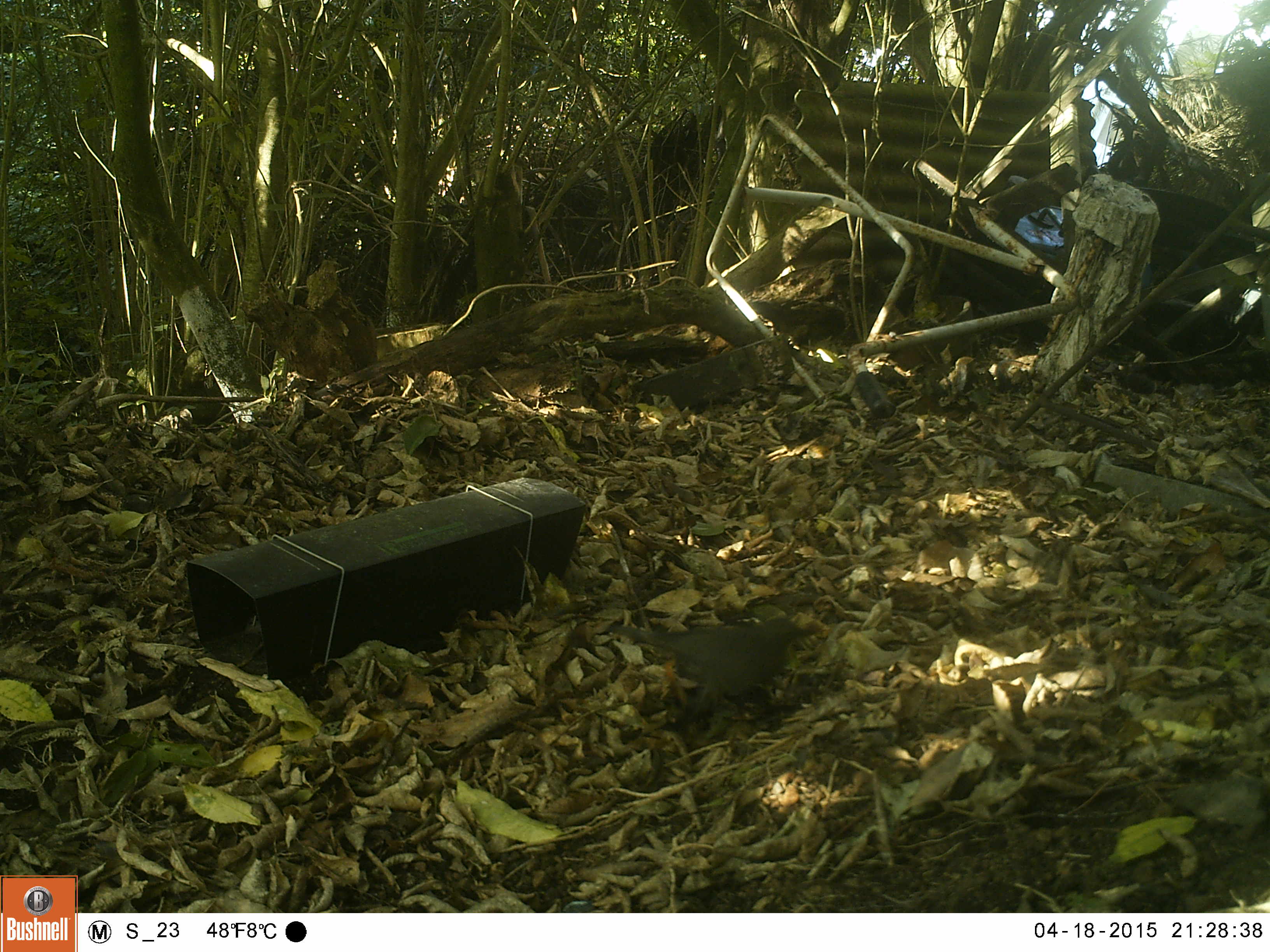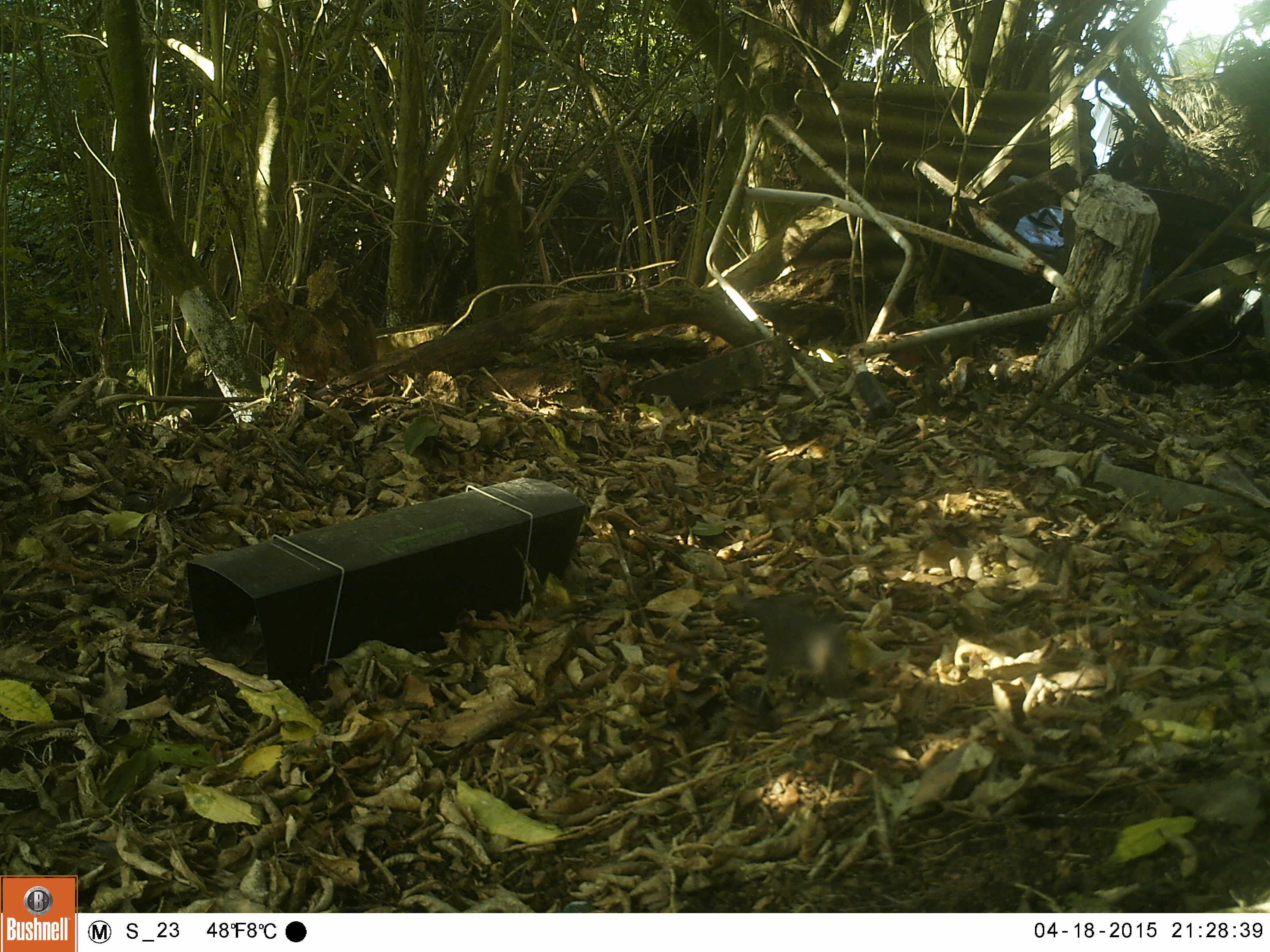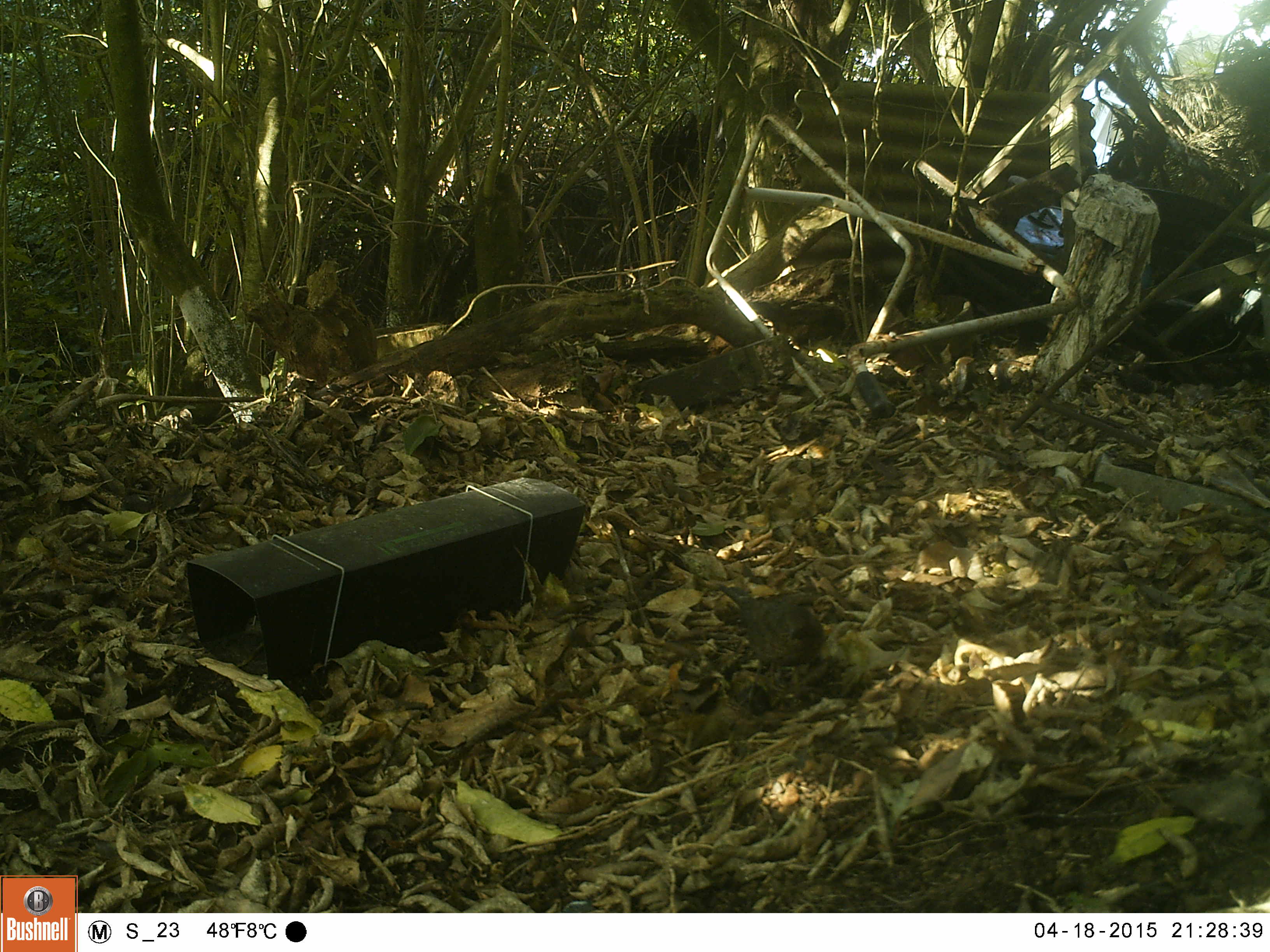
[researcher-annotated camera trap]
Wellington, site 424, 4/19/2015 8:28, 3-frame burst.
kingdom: Animalia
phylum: Chordata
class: Aves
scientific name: Aves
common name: bird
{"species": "bird (Aves)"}